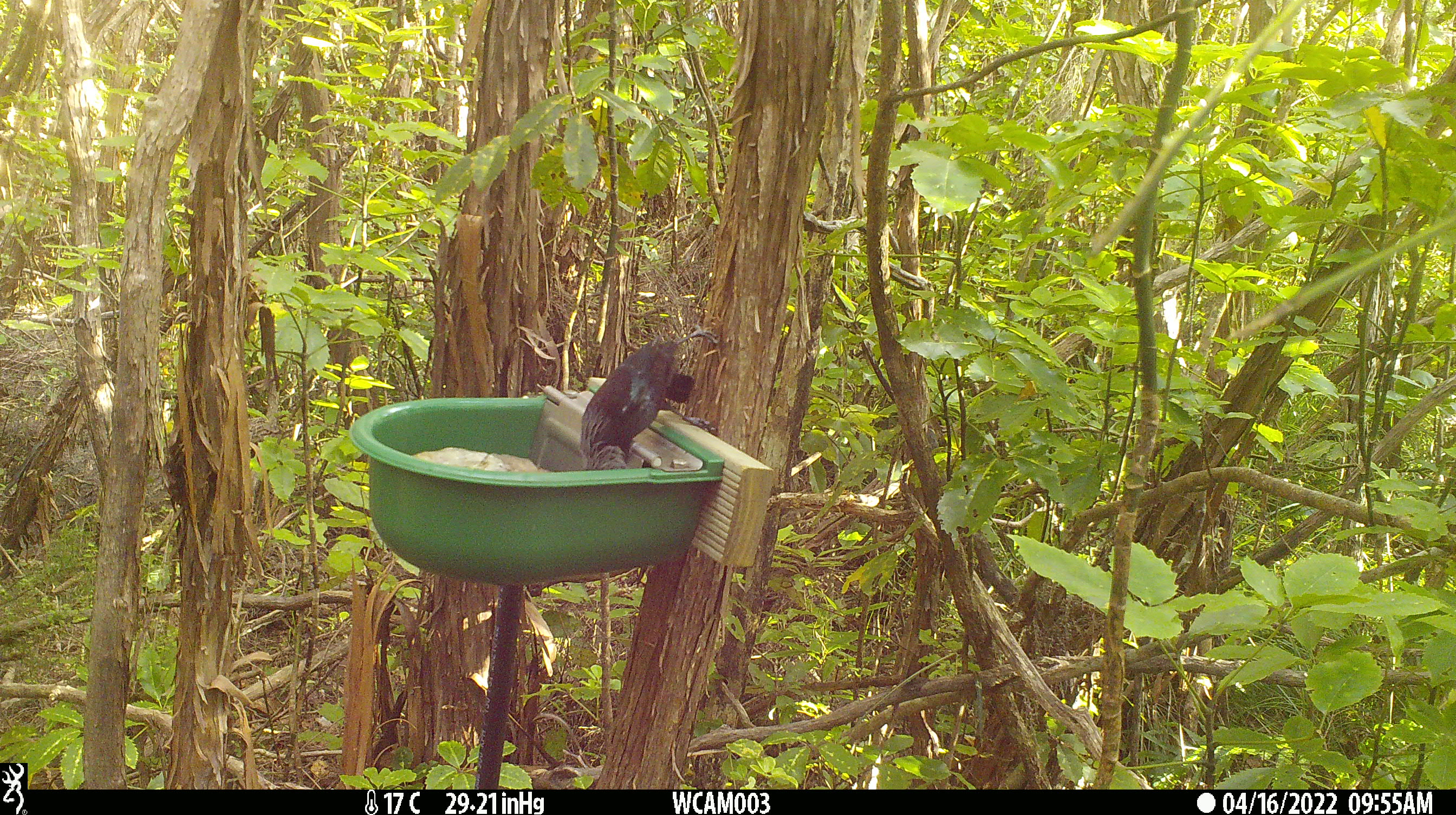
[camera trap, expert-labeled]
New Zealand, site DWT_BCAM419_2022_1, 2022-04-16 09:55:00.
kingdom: Animalia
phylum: Chordata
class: Aves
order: Passeriformes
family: Meliphagidae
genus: Prosthemadera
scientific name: Prosthemadera novaeseelandiae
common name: tui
Tui (Prosthemadera novaeseelandiae).